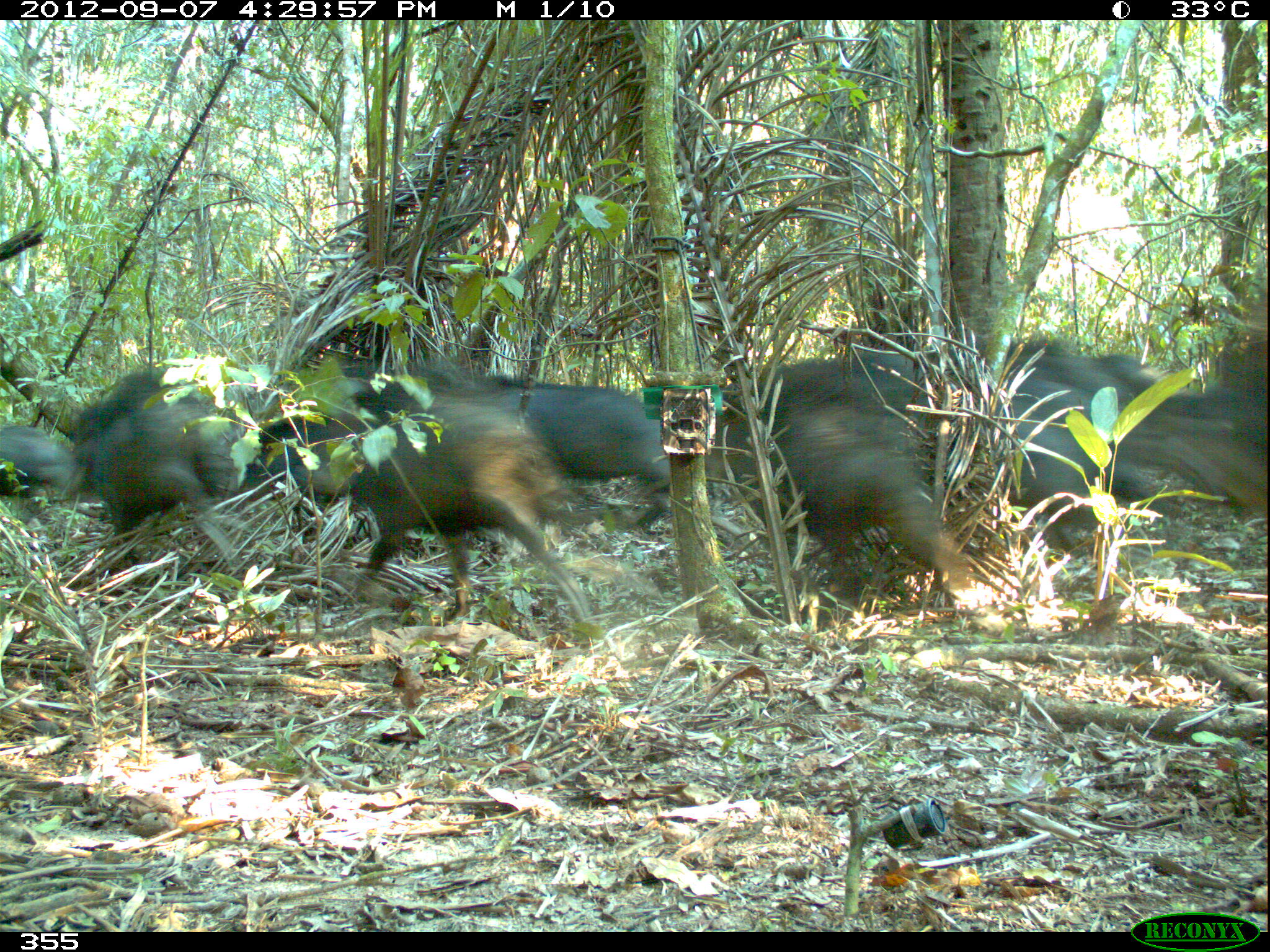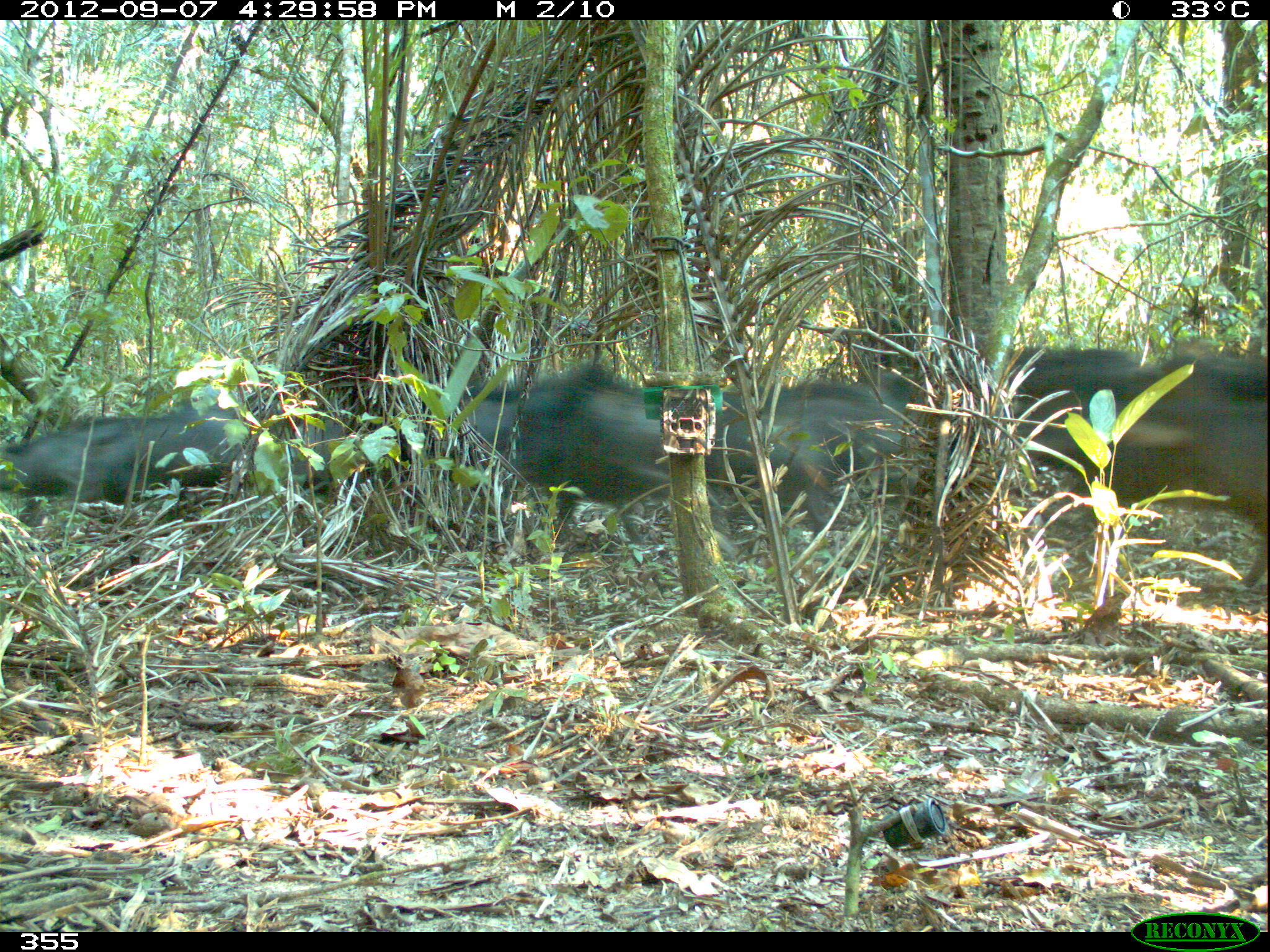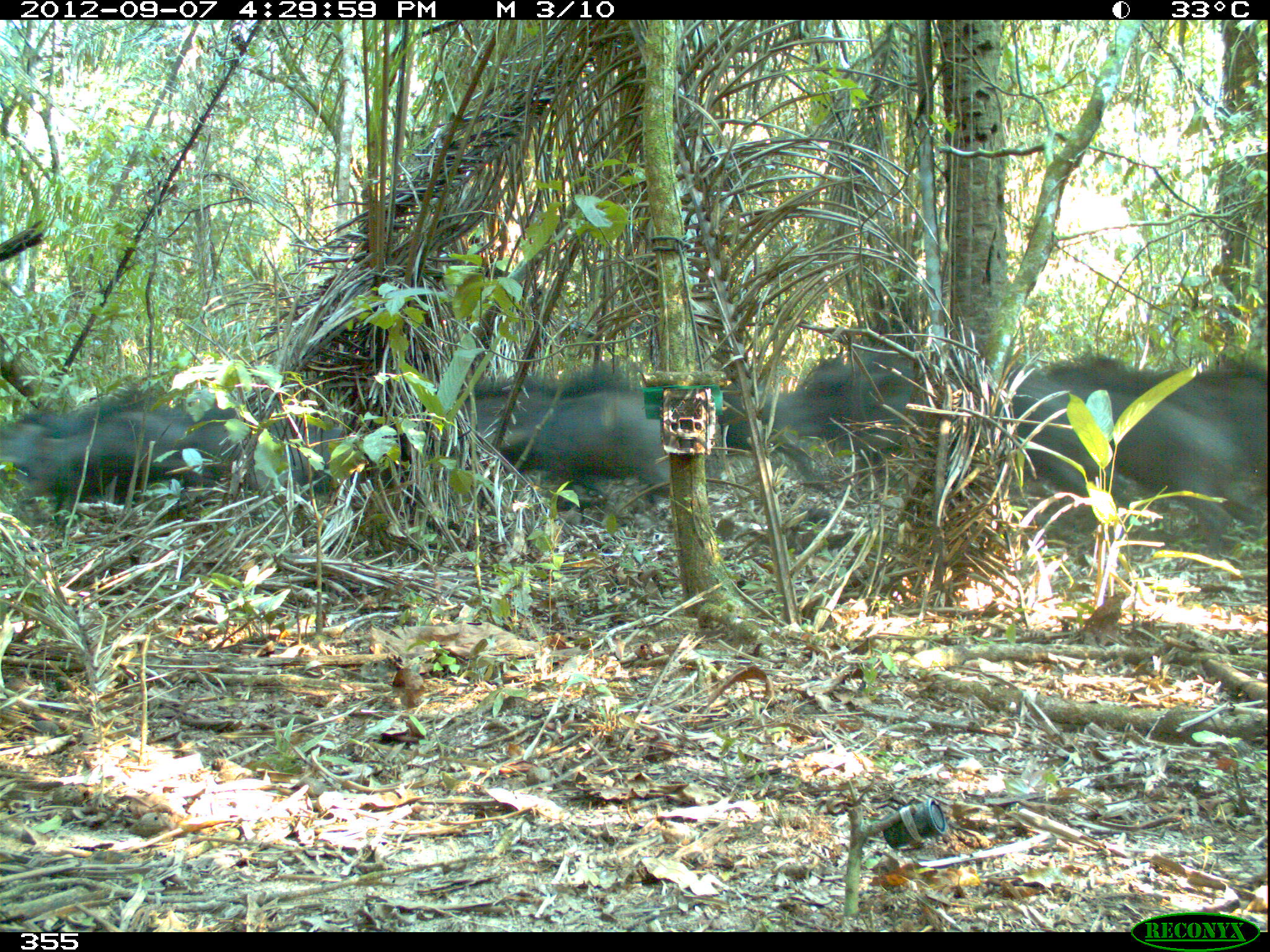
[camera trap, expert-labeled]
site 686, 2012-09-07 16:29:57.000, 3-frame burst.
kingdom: Animalia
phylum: Chordata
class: Mammalia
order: Artiodactyla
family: Tayassuidae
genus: Tayassu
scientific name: Tayassu pecari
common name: white-lipped peccary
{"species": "Tayassu pecari (white-lipped peccary)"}